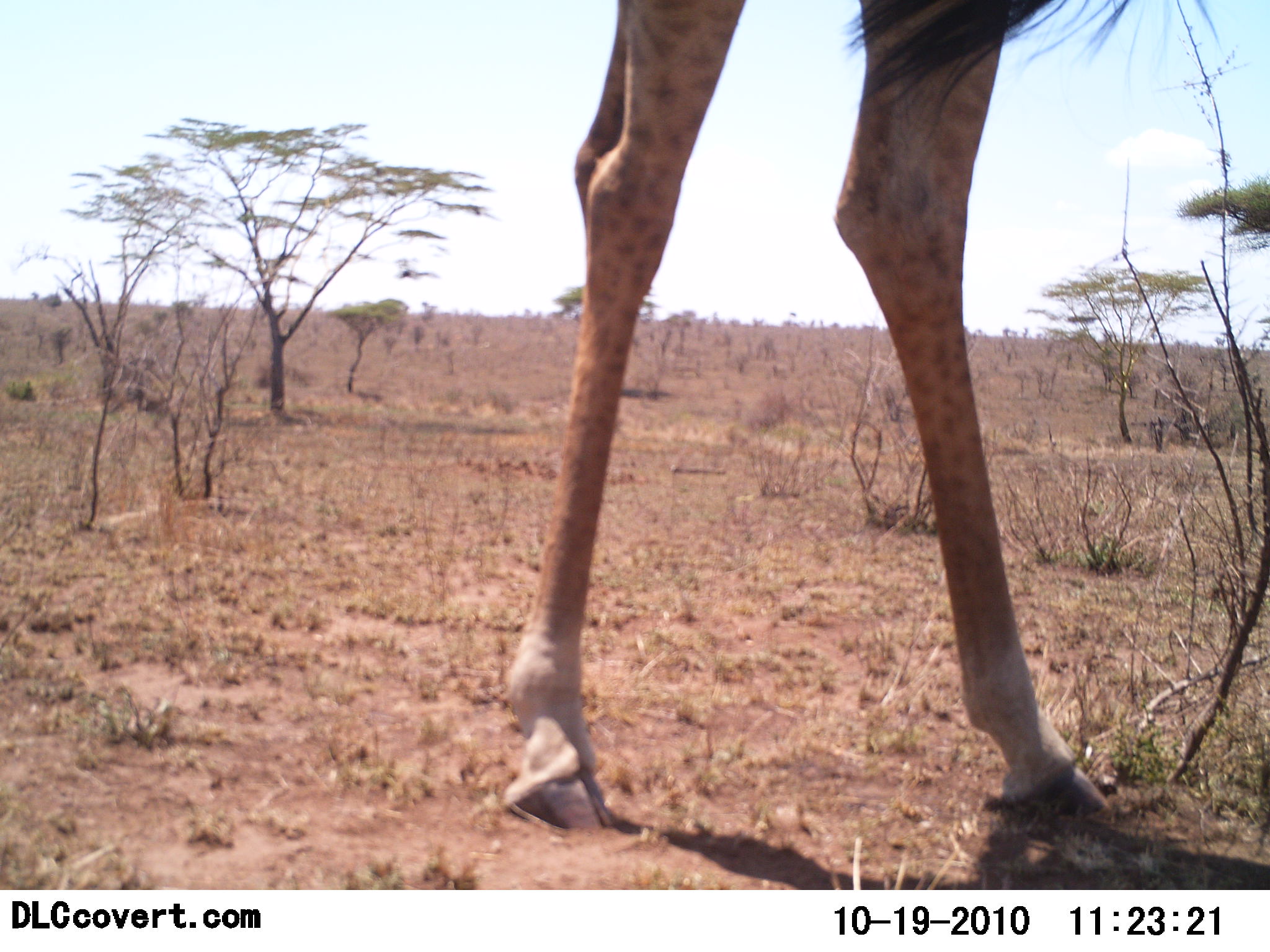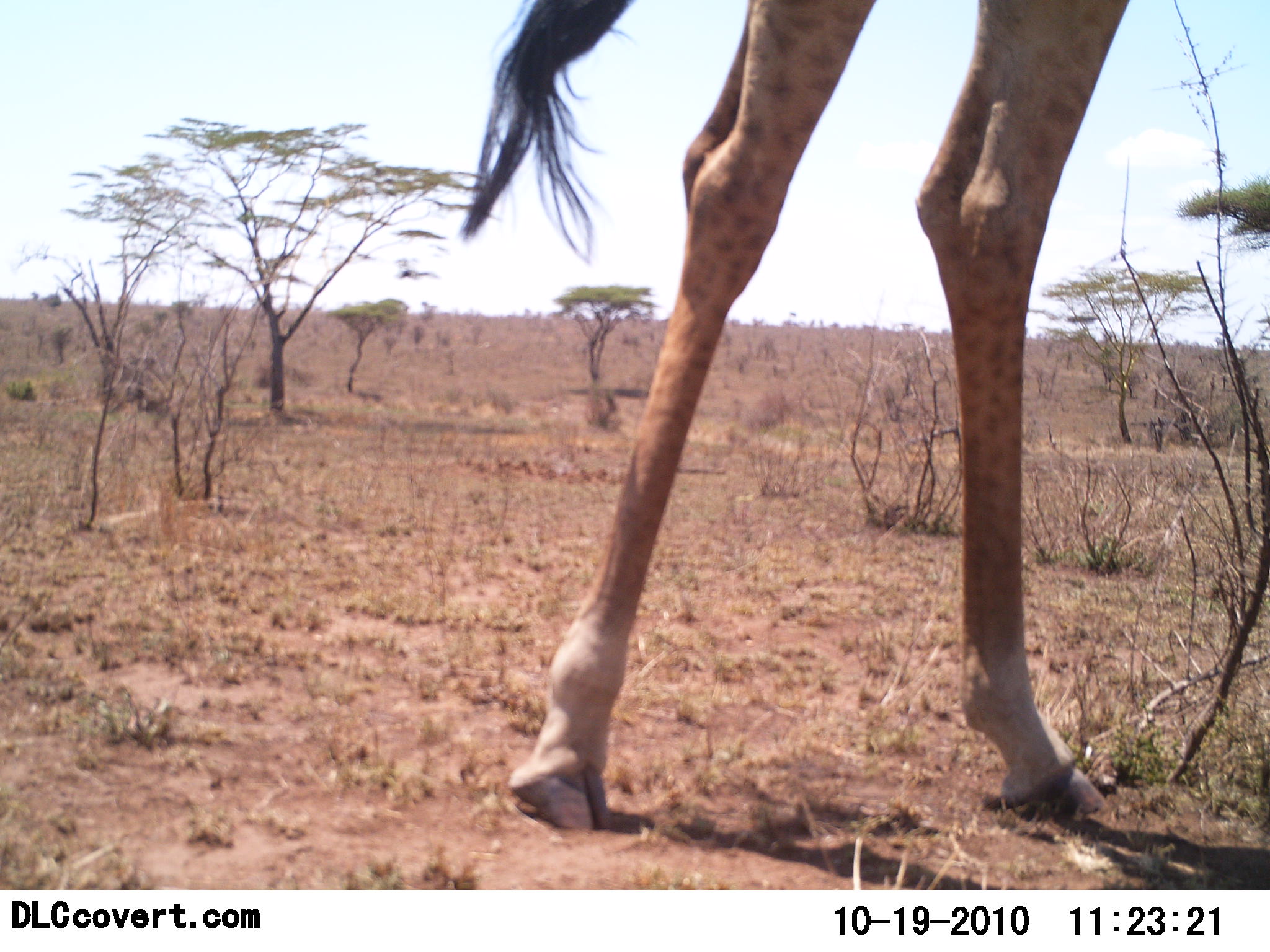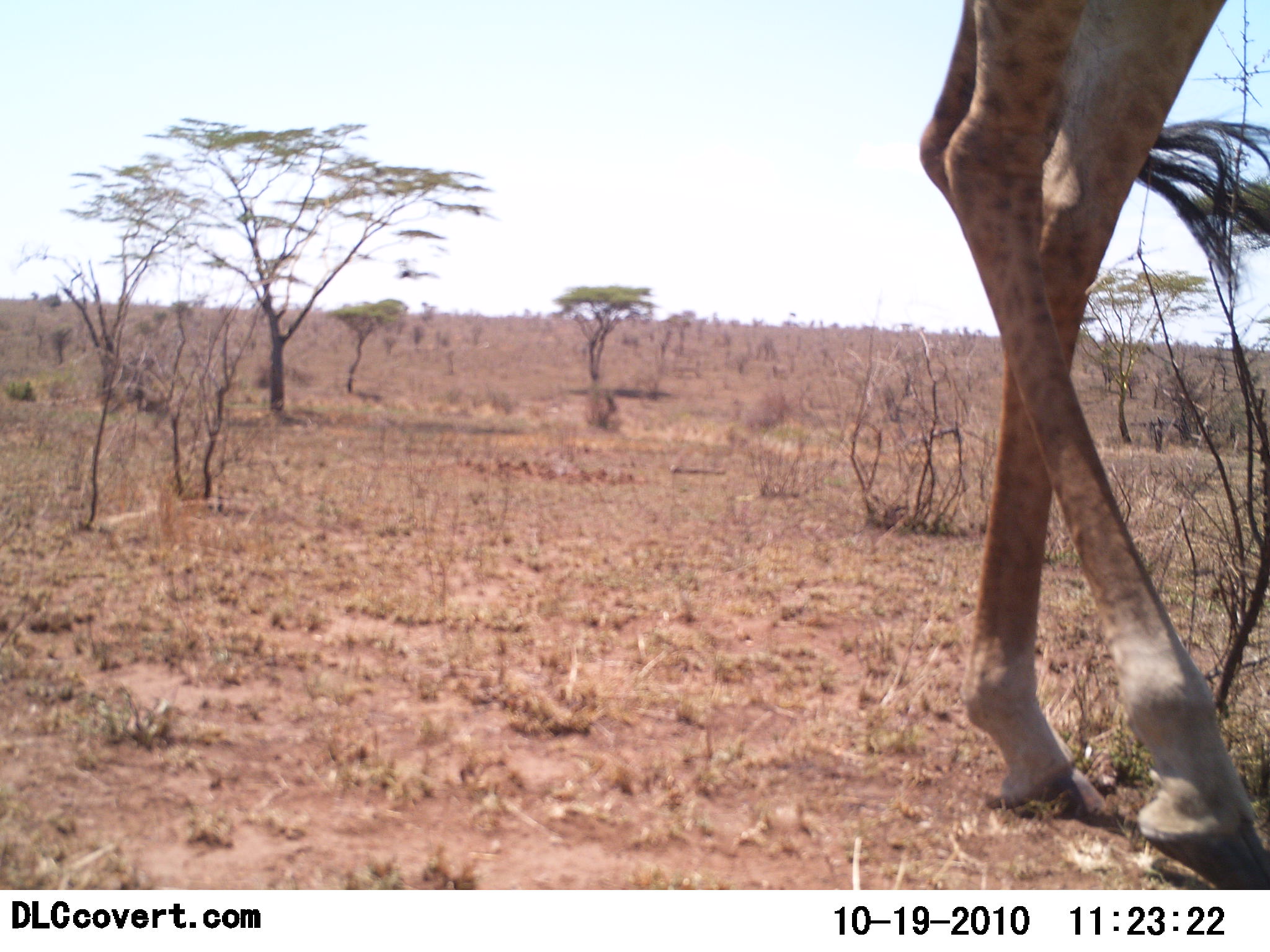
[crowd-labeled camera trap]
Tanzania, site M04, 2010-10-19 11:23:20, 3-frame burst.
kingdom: Animalia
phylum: Chordata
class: Mammalia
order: Artiodactyla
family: Giraffidae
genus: Giraffa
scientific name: Giraffa camelopardalis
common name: giraffe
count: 1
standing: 14%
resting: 0%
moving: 93%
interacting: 0%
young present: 0%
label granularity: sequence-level